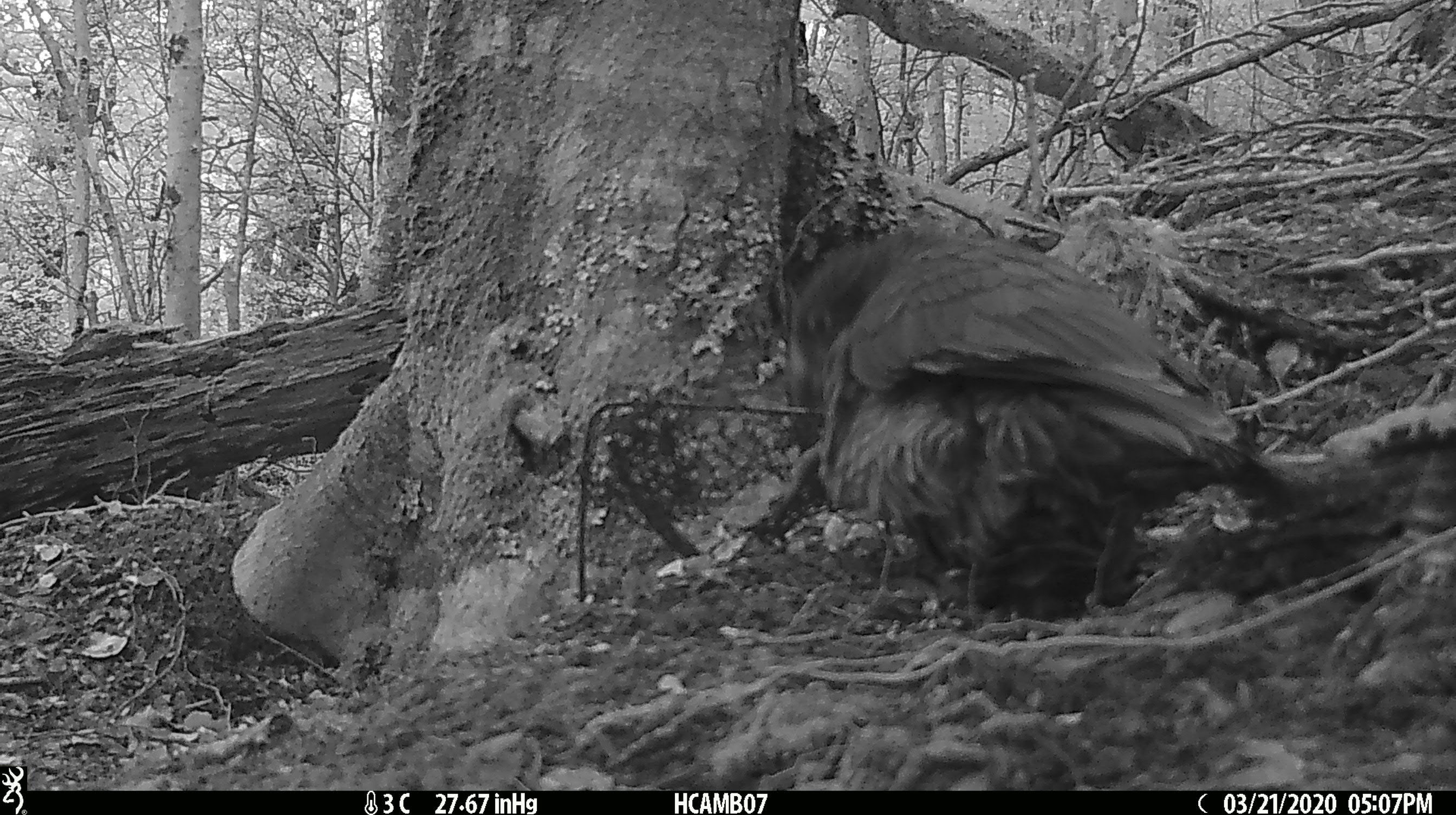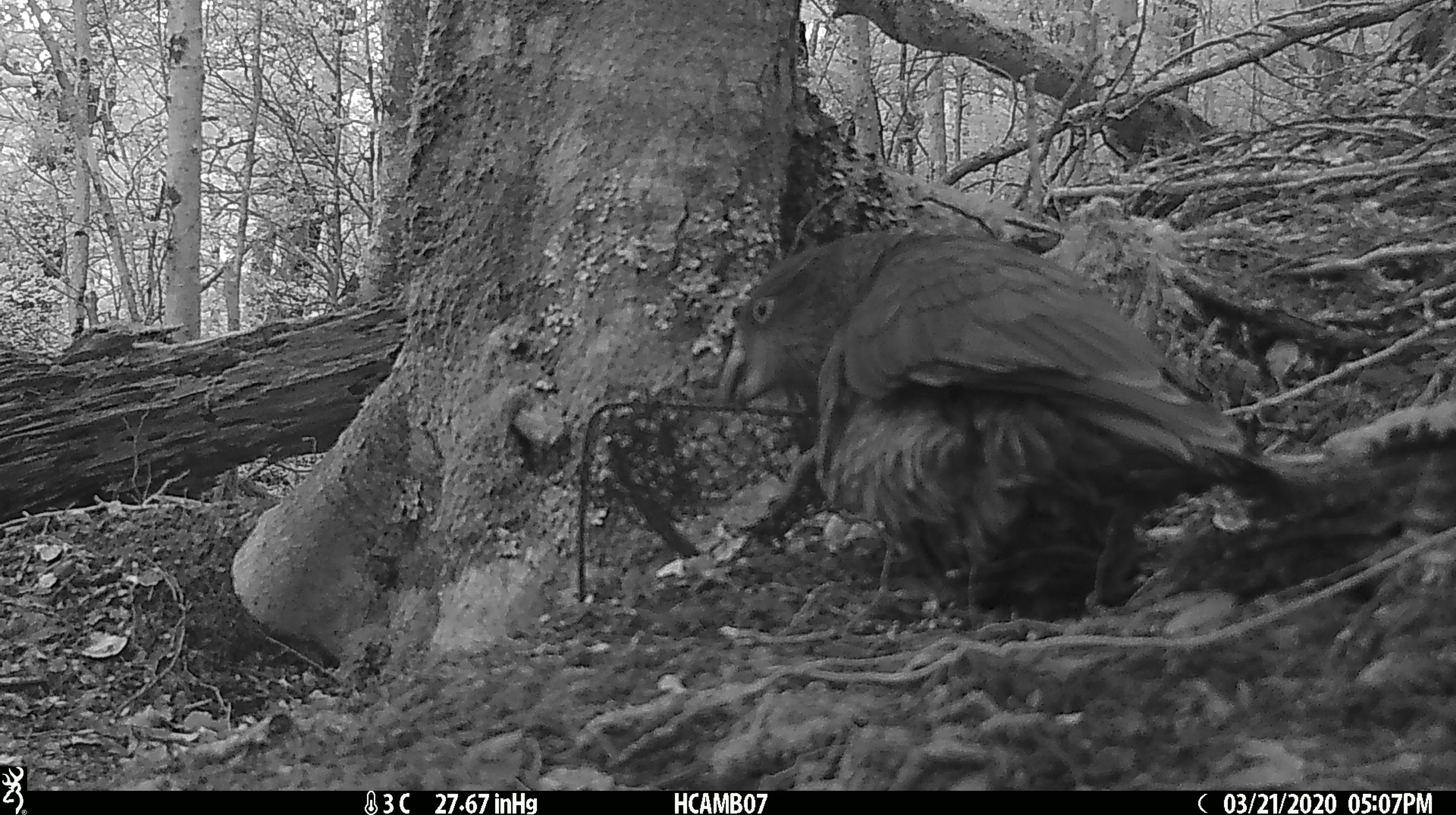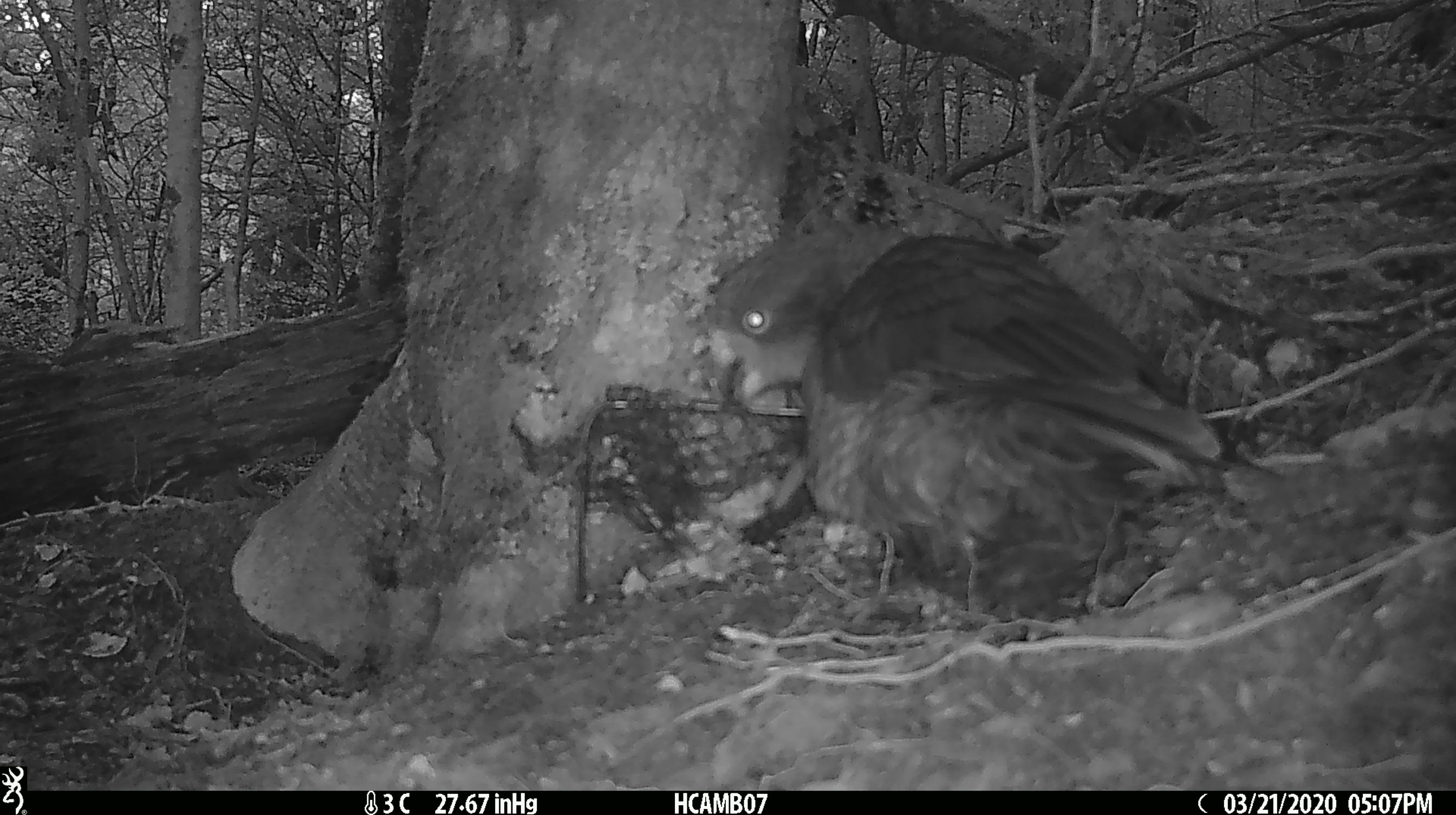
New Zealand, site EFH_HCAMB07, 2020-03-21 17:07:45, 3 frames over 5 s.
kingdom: Animalia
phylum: Chordata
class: Aves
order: Psittaciformes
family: Strigopidae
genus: Nestor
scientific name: Nestor notabilis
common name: kea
Kea (Nestor notabilis).